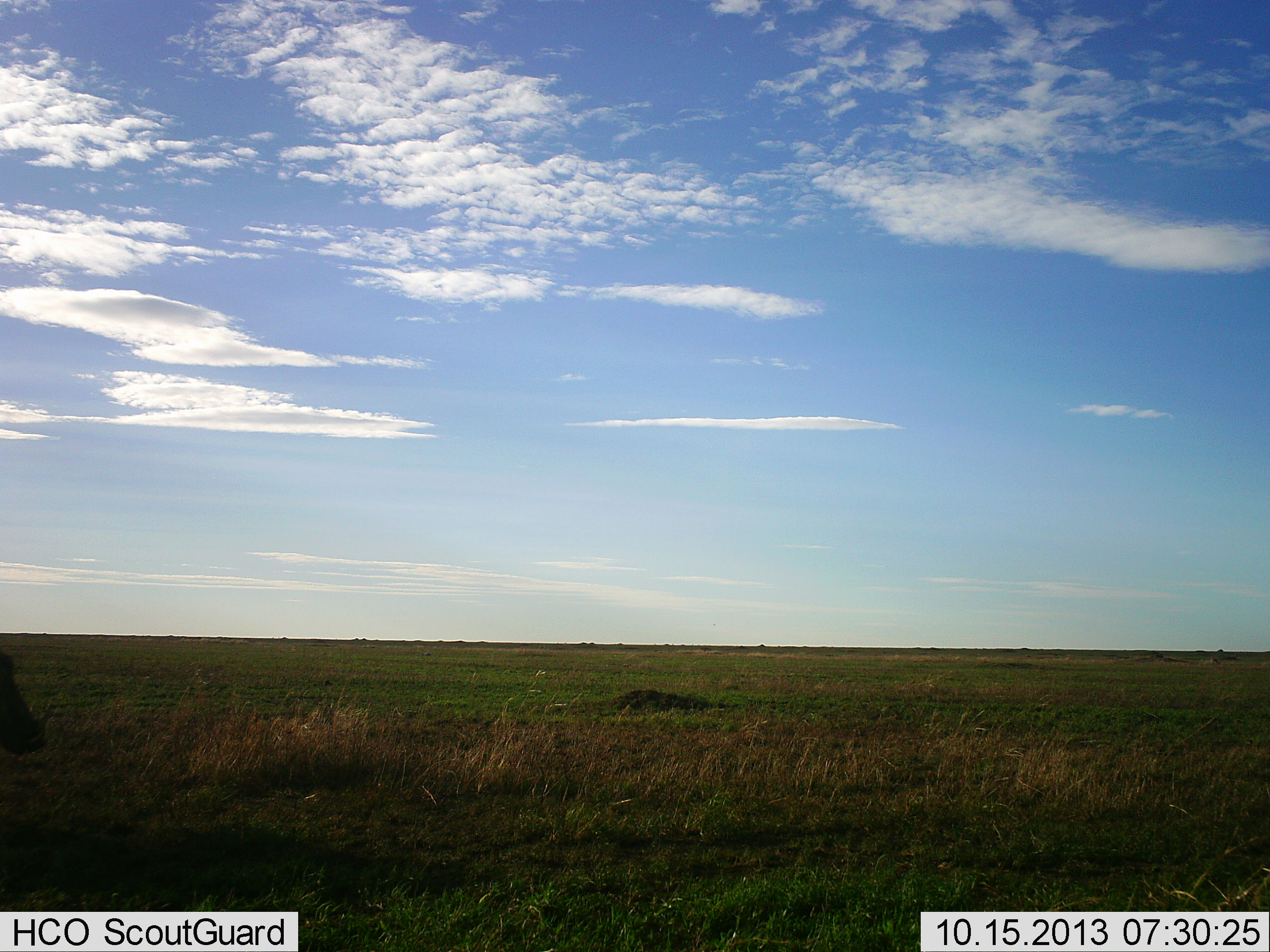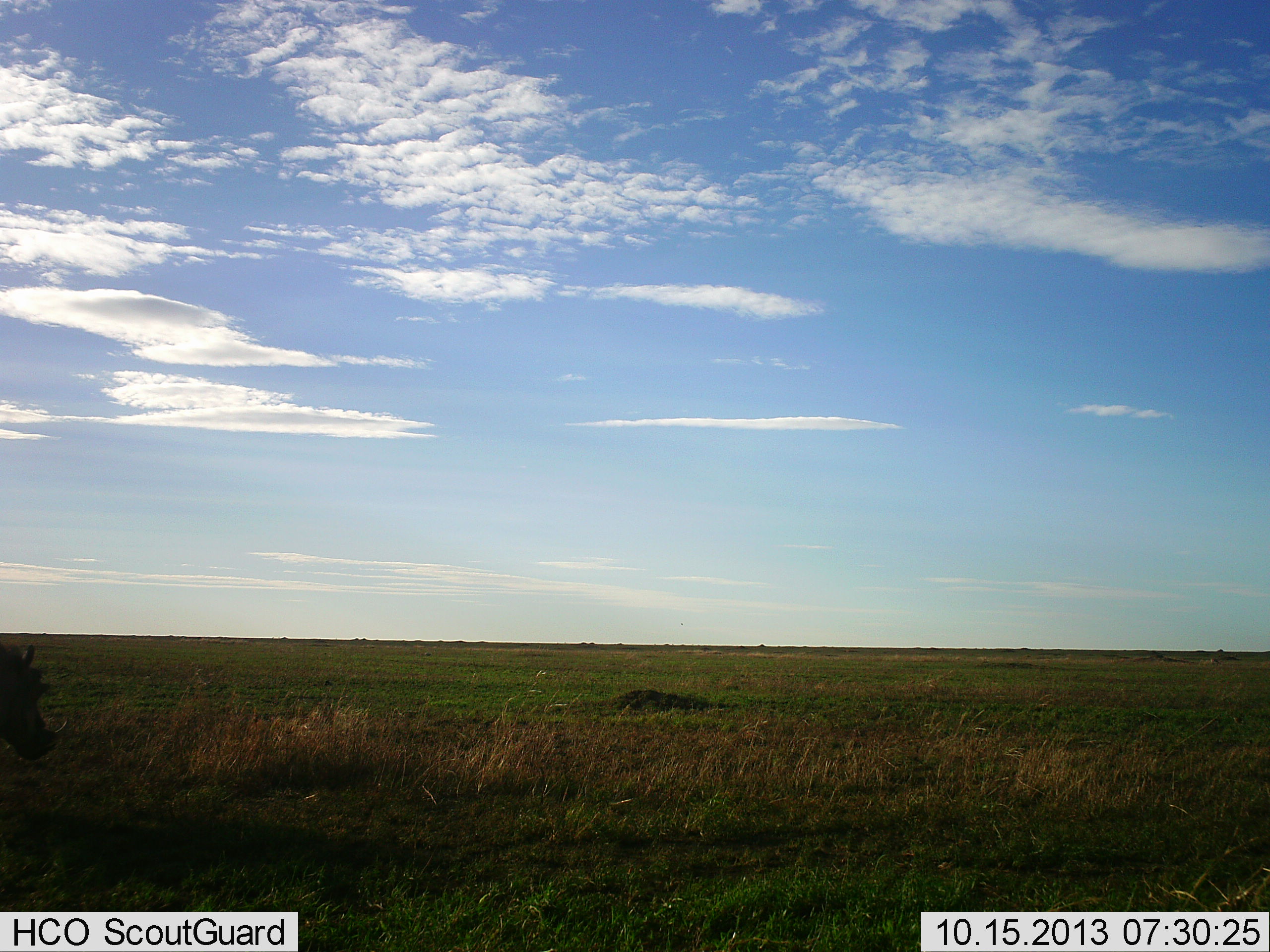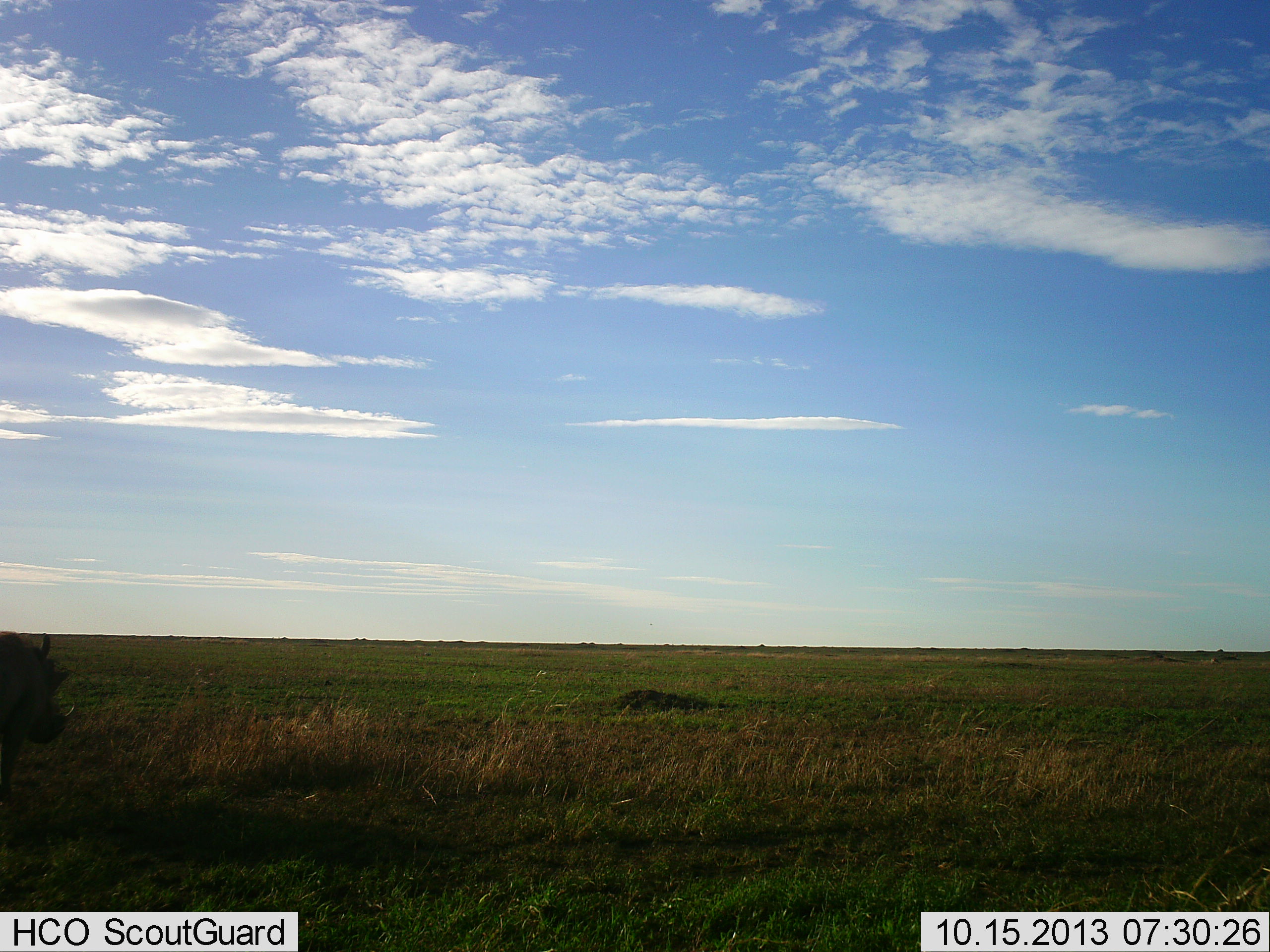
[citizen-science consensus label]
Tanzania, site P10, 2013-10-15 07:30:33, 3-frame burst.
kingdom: Animalia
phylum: Chordata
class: Mammalia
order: Artiodactyla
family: Suidae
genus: Phacochoerus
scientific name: Phacochoerus africanus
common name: warthog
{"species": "warthog (Phacochoerus africanus)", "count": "1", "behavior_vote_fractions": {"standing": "38%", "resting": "0%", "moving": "75%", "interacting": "0%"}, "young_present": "0%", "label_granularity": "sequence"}